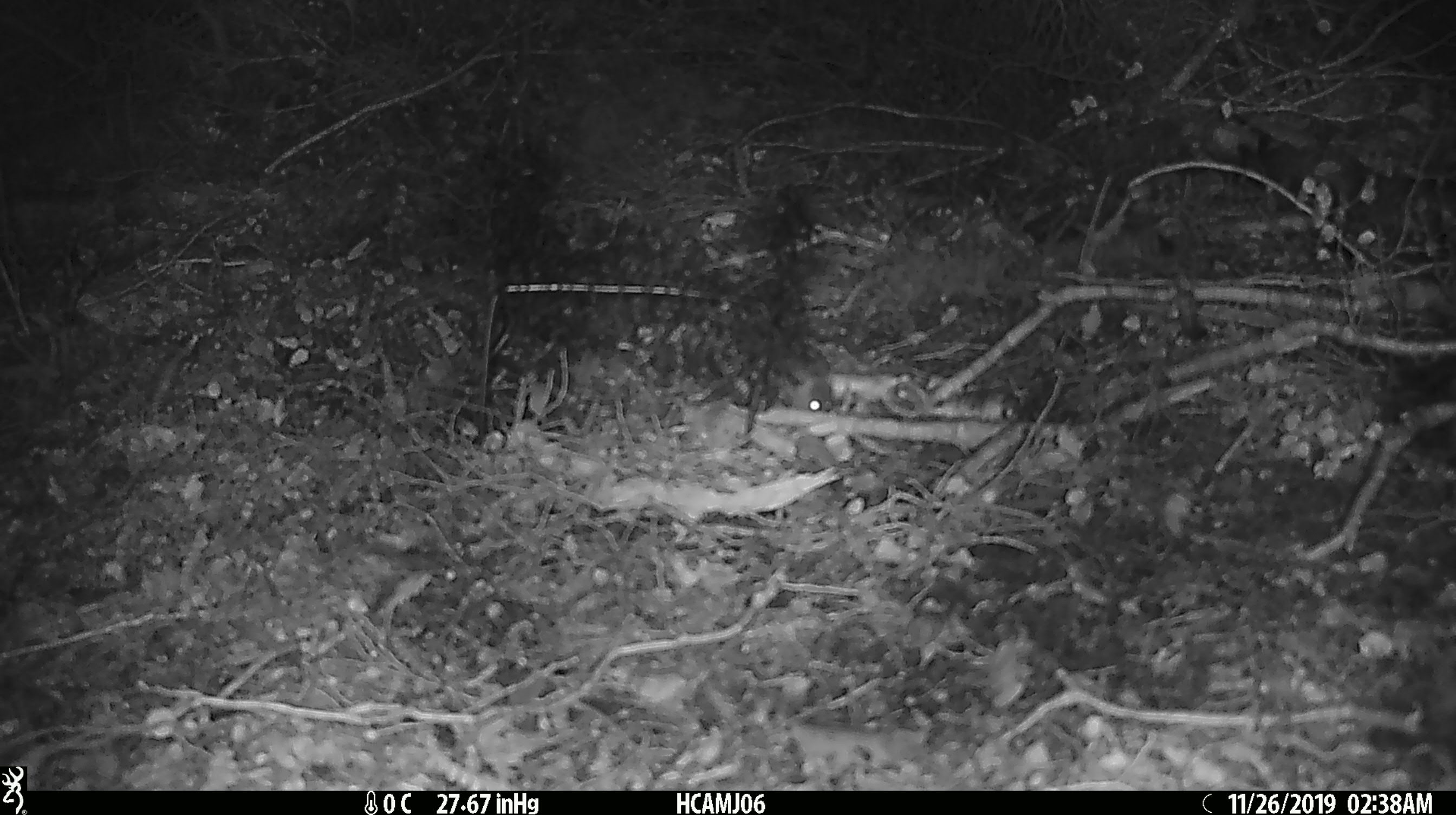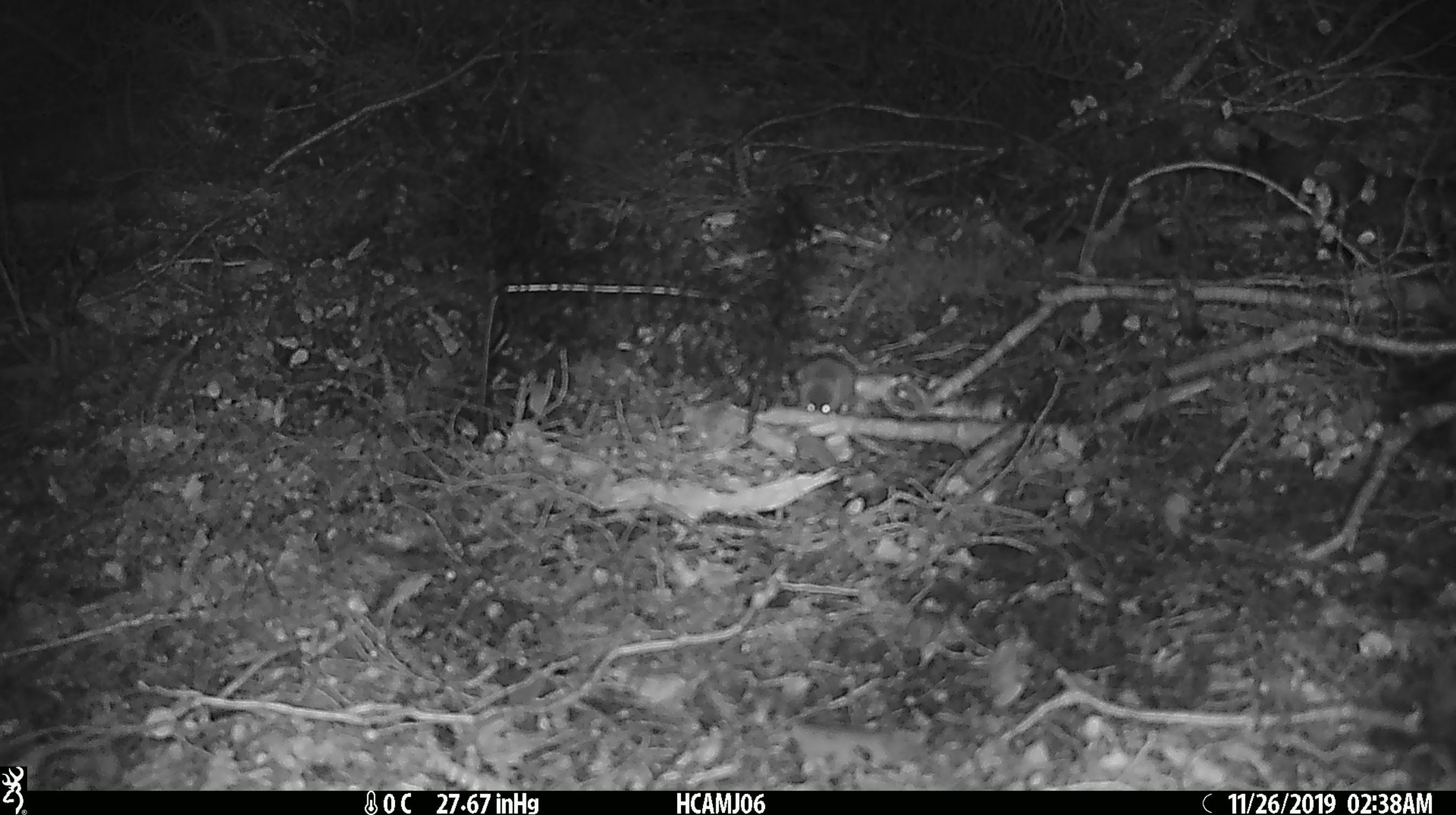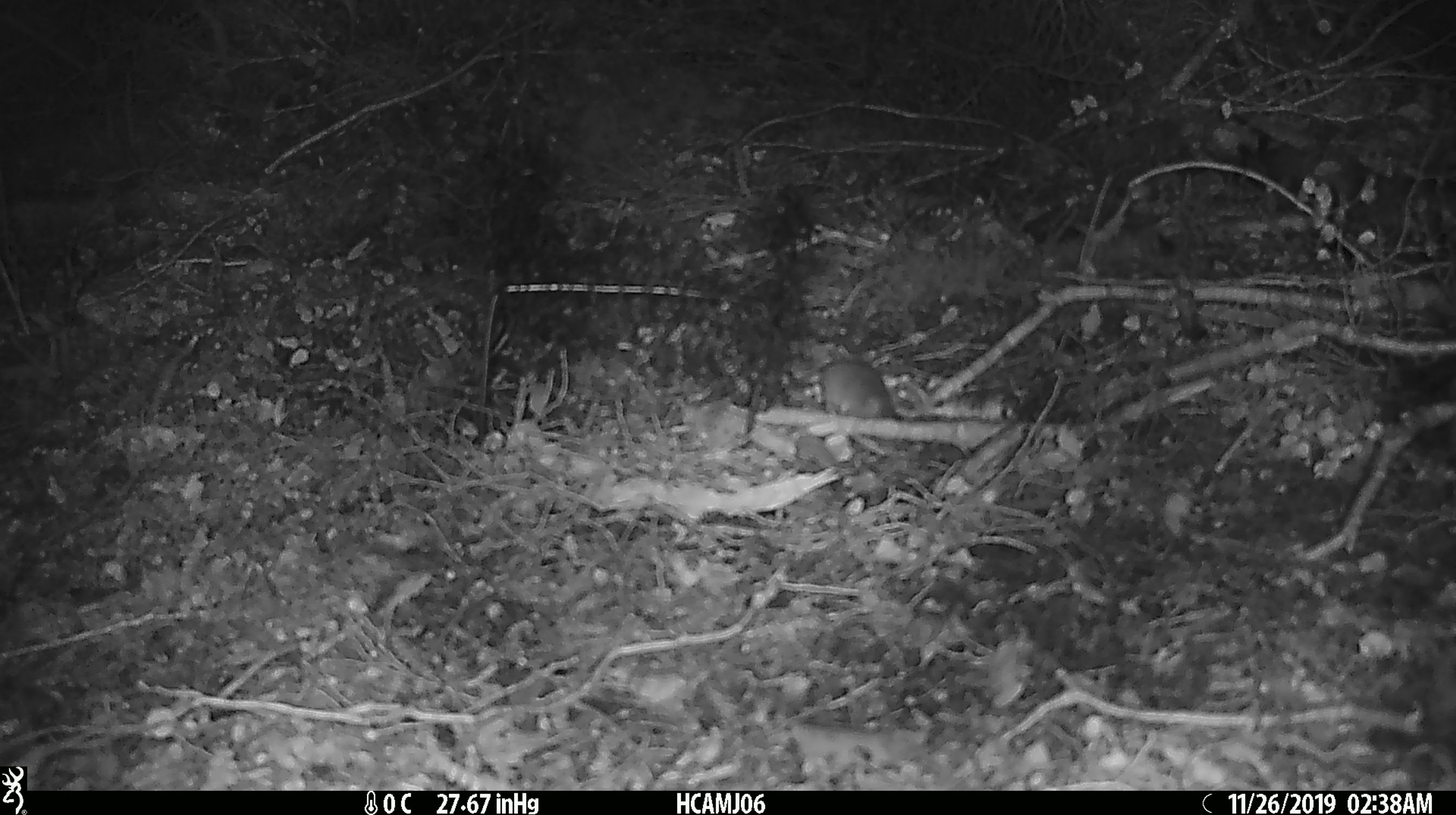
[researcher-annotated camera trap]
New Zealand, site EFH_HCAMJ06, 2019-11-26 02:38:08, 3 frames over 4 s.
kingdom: Animalia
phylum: Chordata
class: Mammalia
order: Rodentia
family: Muridae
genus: Mus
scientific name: Mus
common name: mouse